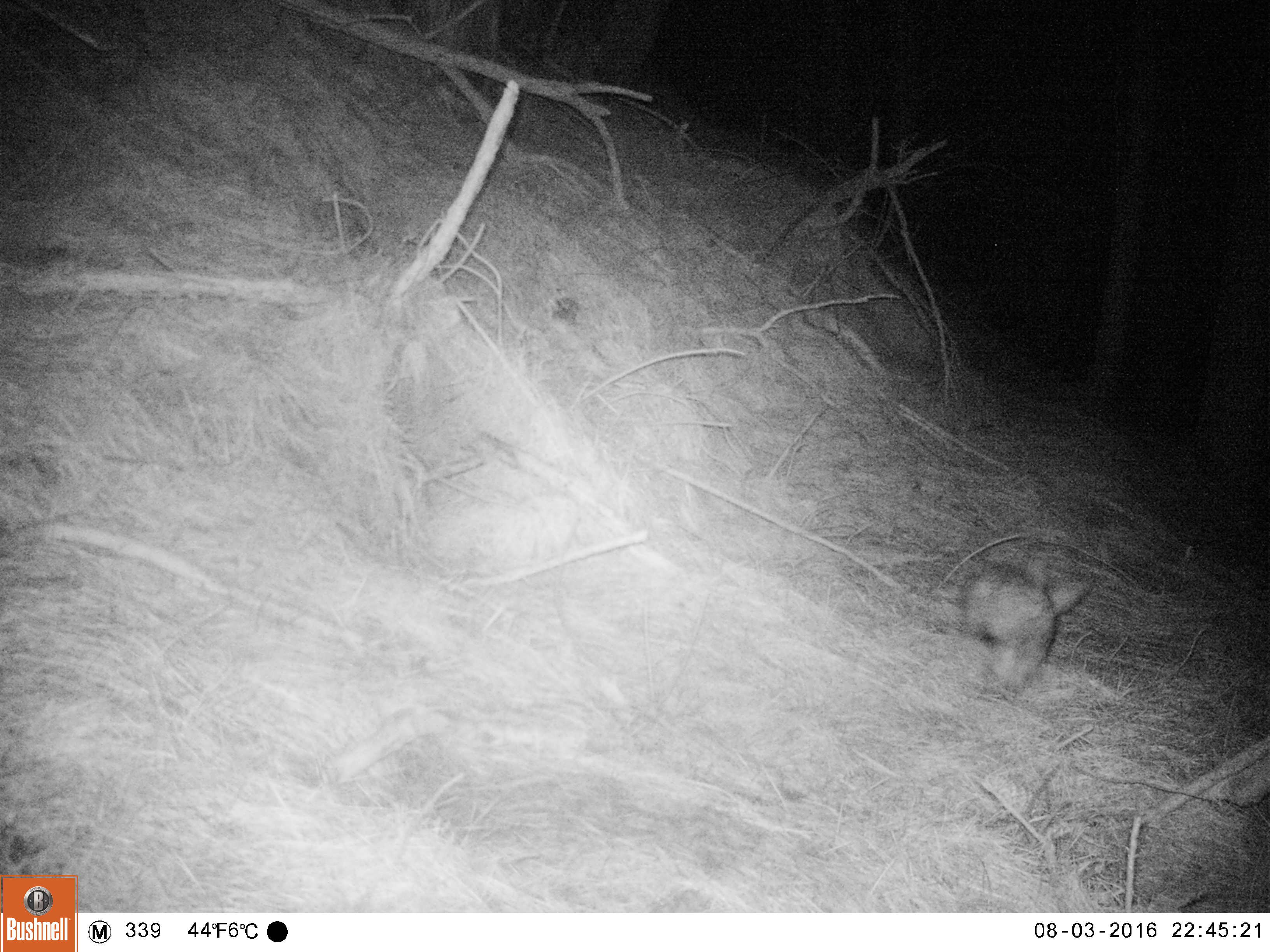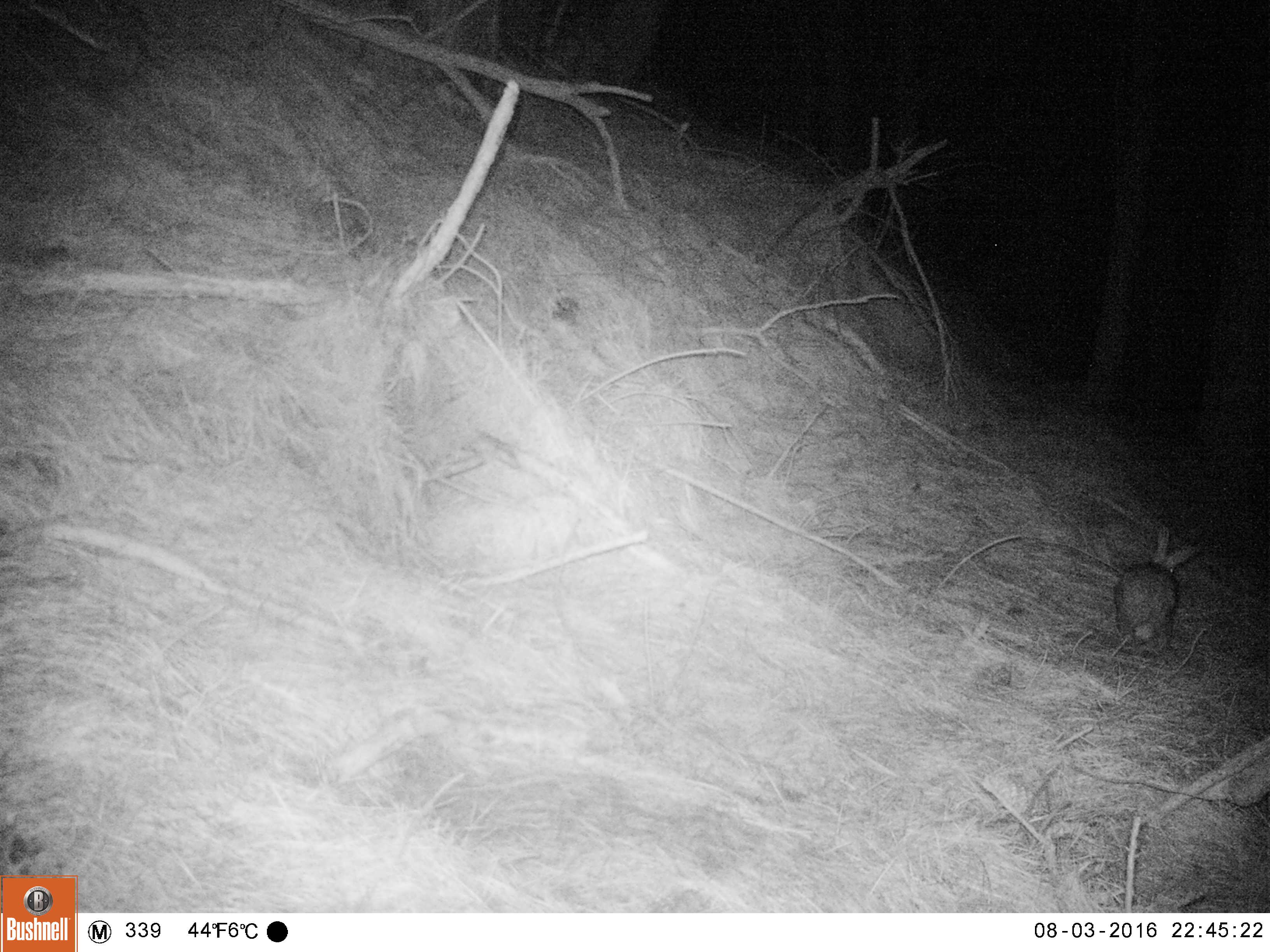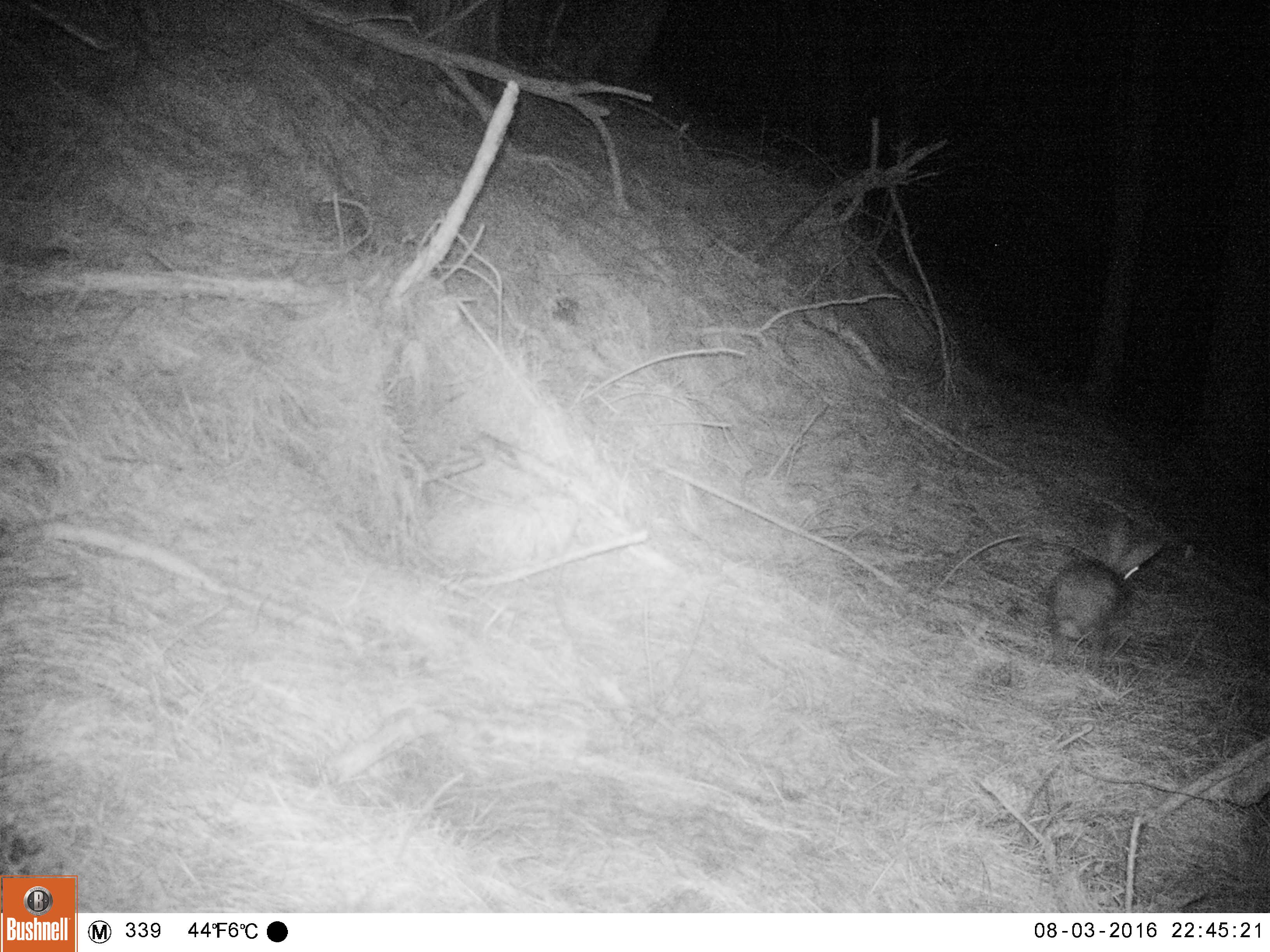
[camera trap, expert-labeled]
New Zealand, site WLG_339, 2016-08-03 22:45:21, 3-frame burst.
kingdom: Animalia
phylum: Chordata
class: Mammalia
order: Lagomorpha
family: Leporidae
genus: Oryctolagus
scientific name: Oryctolagus cuniculus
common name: european rabbit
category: rabbit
Rabbit (european rabbit) (Oryctolagus cuniculus).